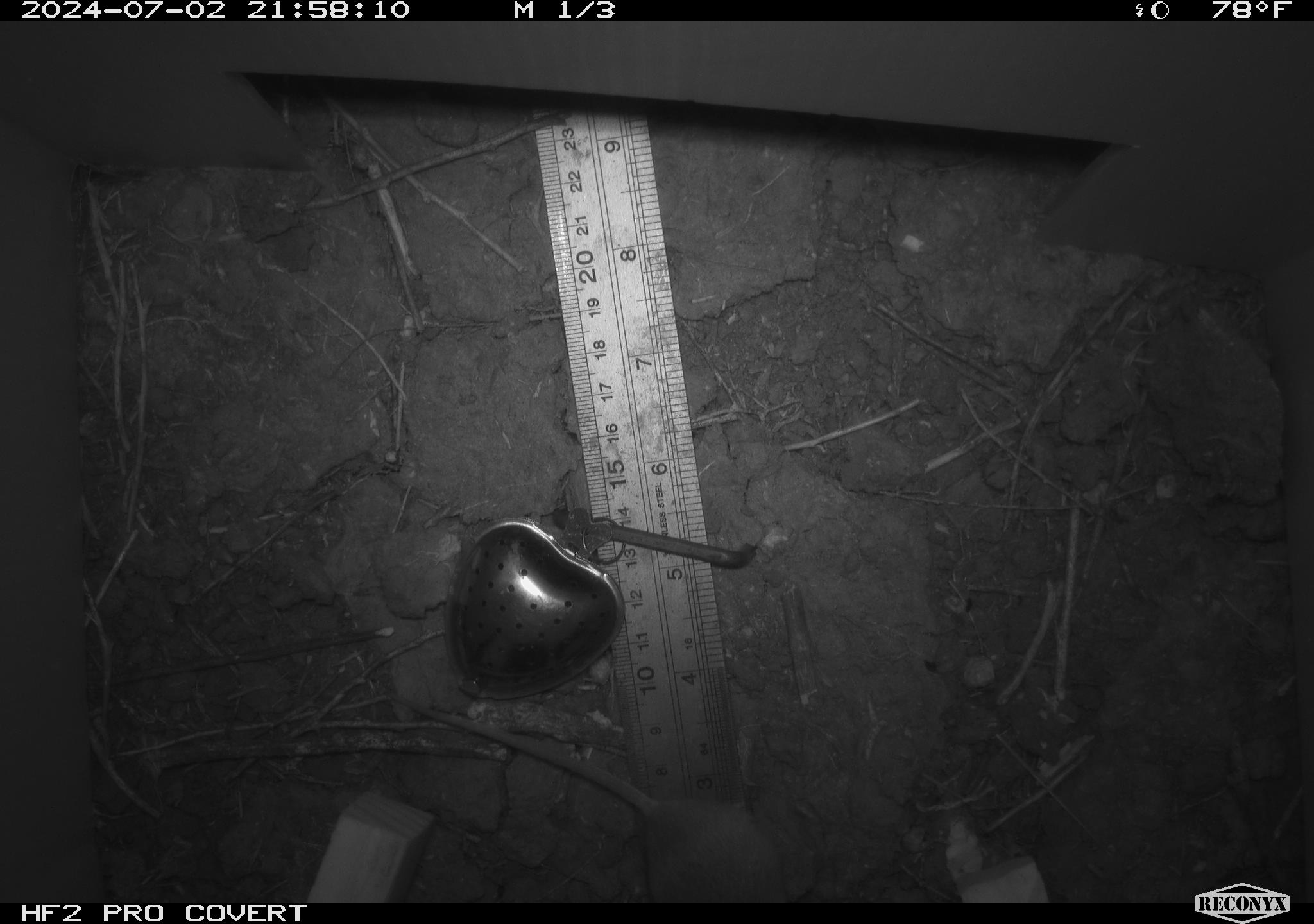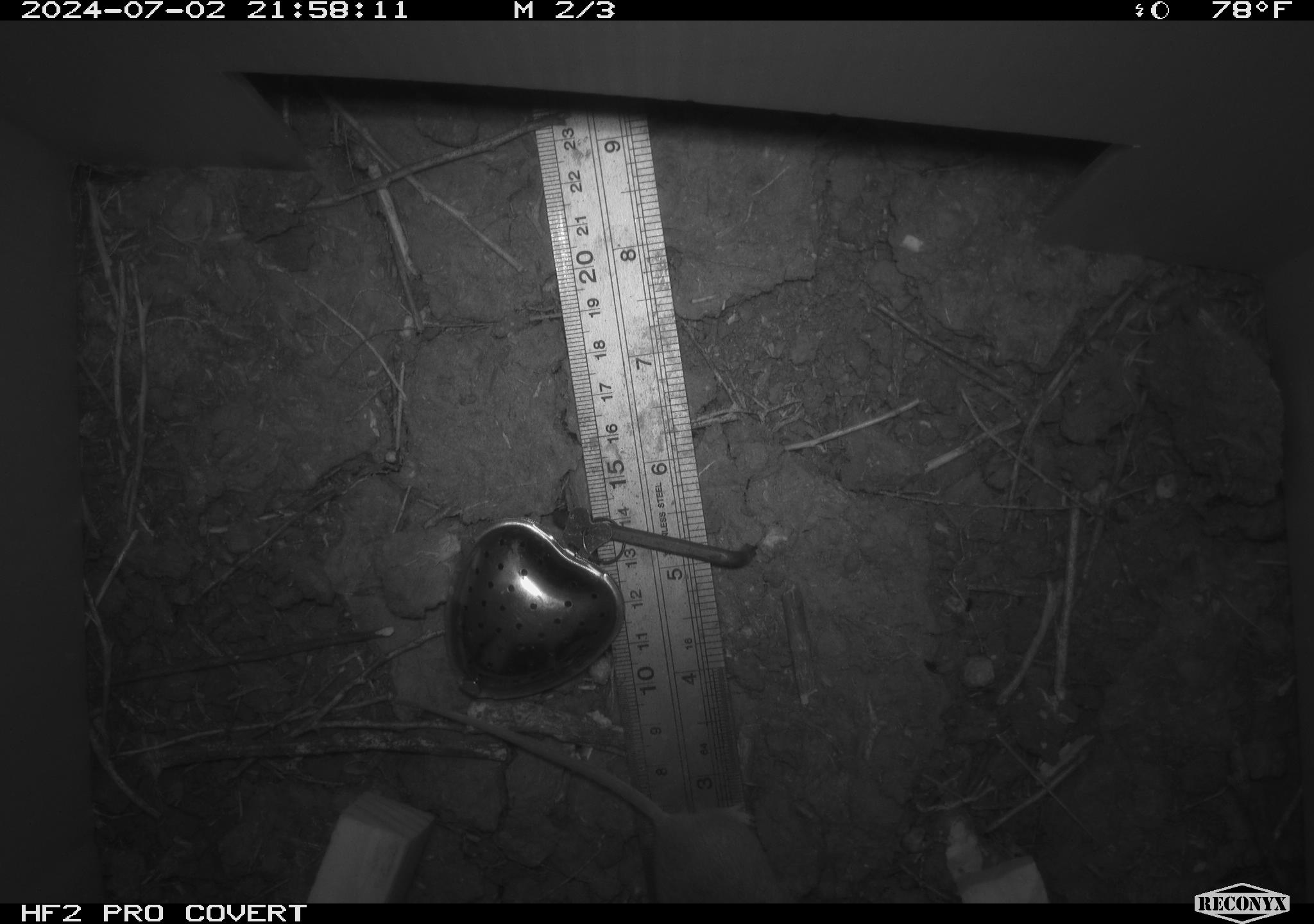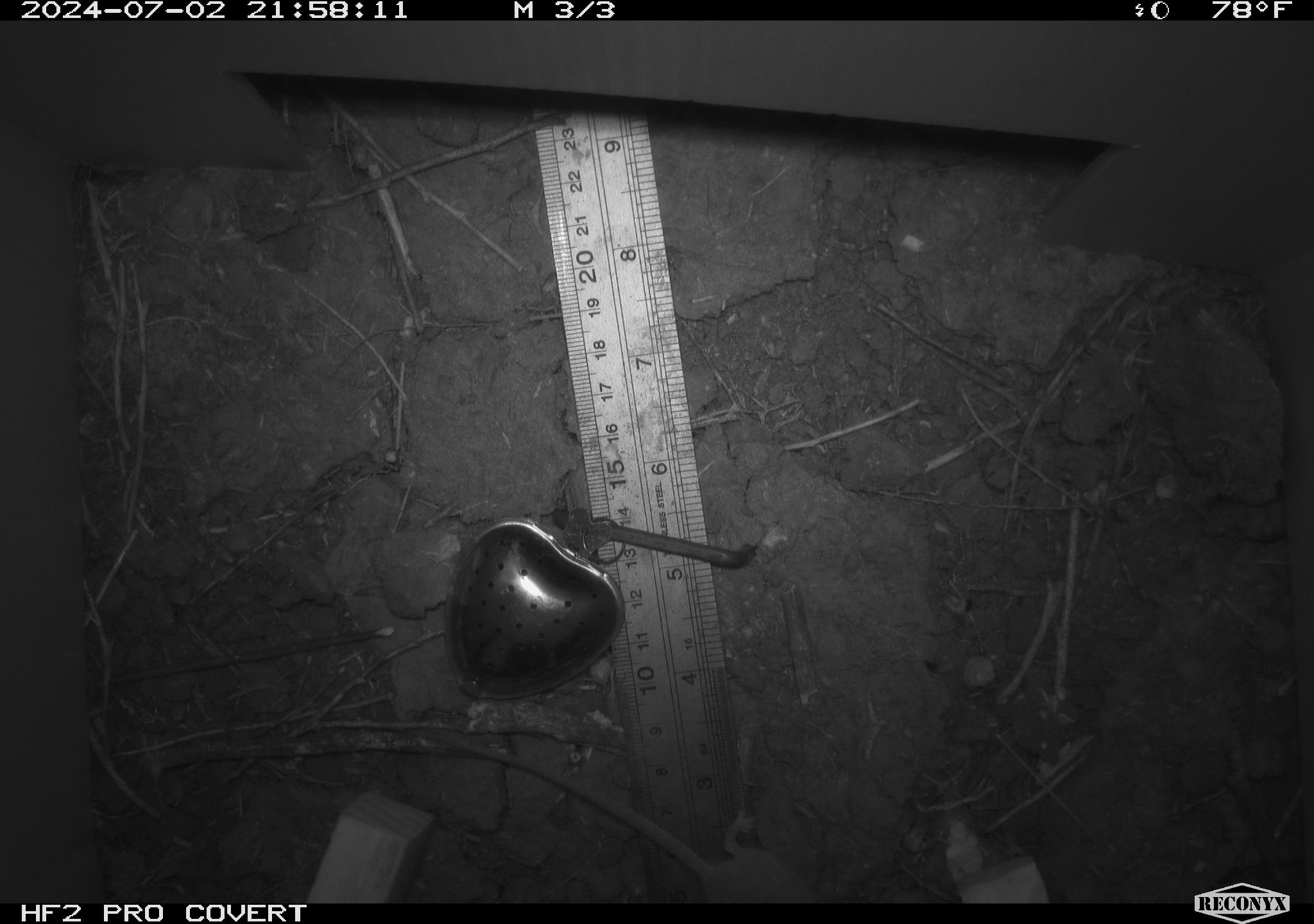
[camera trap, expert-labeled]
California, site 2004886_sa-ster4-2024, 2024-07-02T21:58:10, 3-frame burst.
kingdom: Animalia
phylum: Chordata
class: Mammalia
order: Rodentia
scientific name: Rodentia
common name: mouse species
Mouse species (Rodentia).